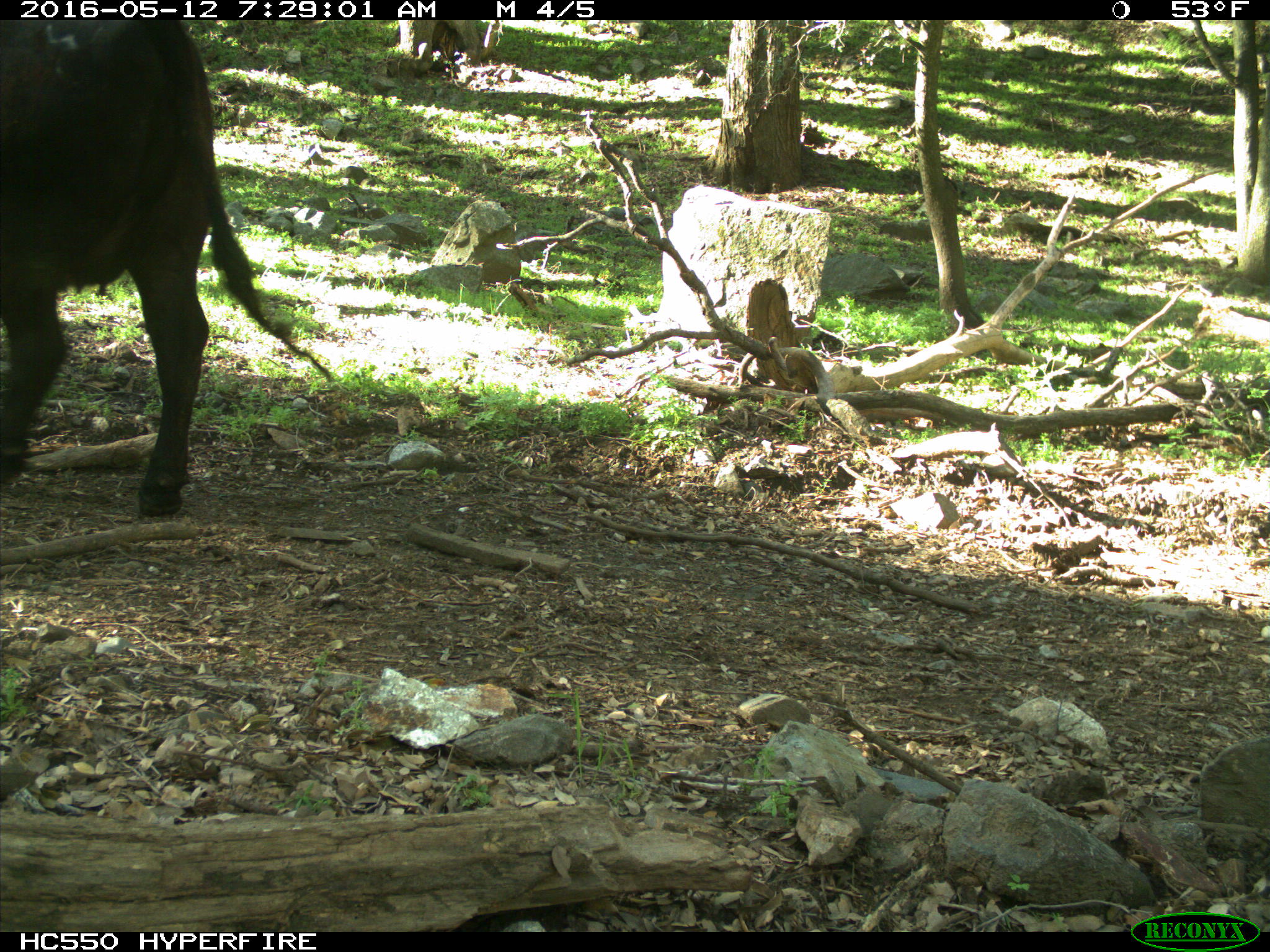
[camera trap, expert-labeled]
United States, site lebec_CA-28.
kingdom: Animalia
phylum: Chordata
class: Mammalia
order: Artiodactyla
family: Bovidae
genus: Bos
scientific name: Bos taurus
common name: domestic cow